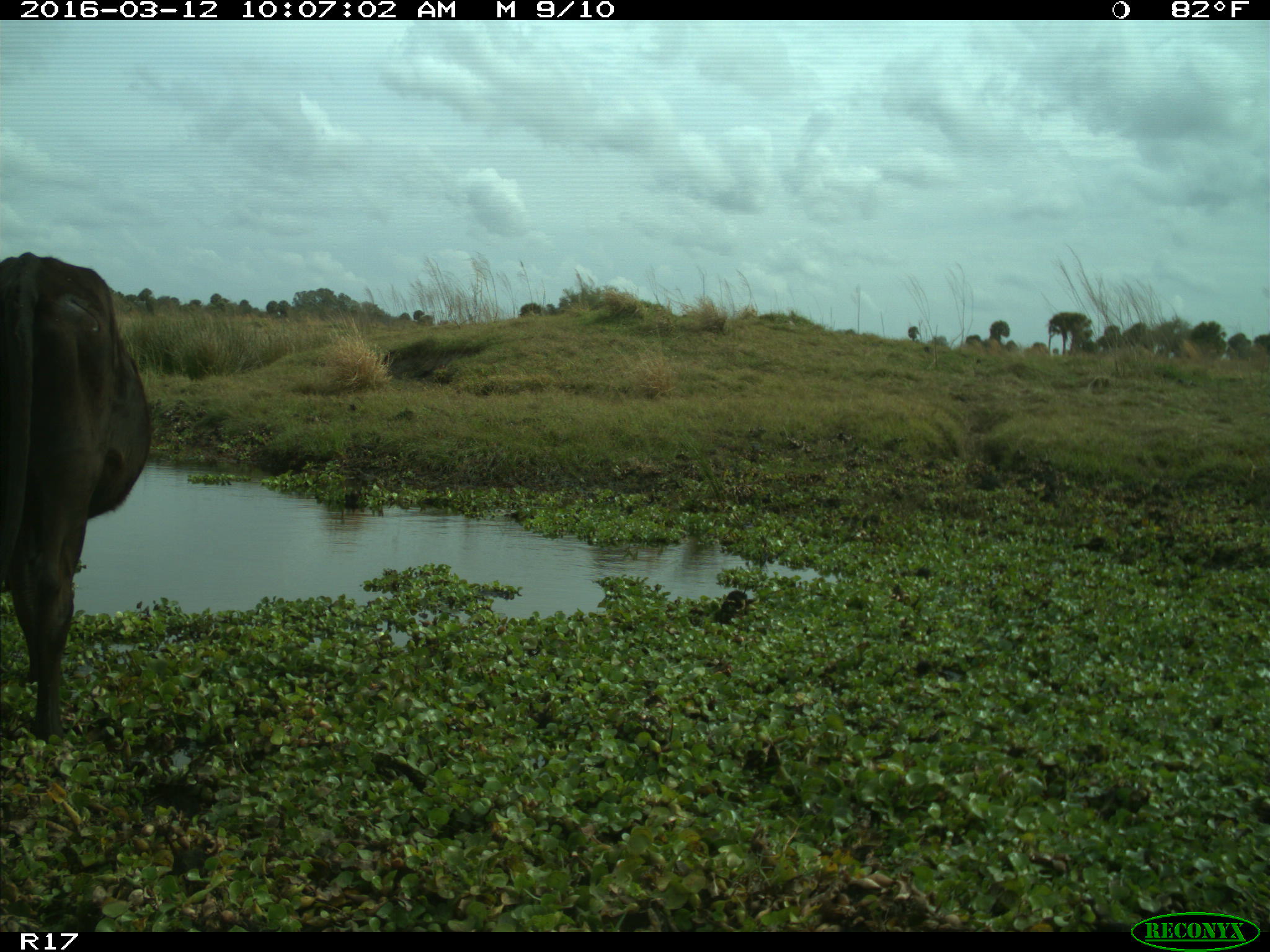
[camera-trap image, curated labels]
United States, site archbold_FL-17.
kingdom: Animalia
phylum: Chordata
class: Mammalia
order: Artiodactyla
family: Bovidae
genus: Bos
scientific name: Bos taurus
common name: domestic cow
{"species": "Bos taurus (domestic cow)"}